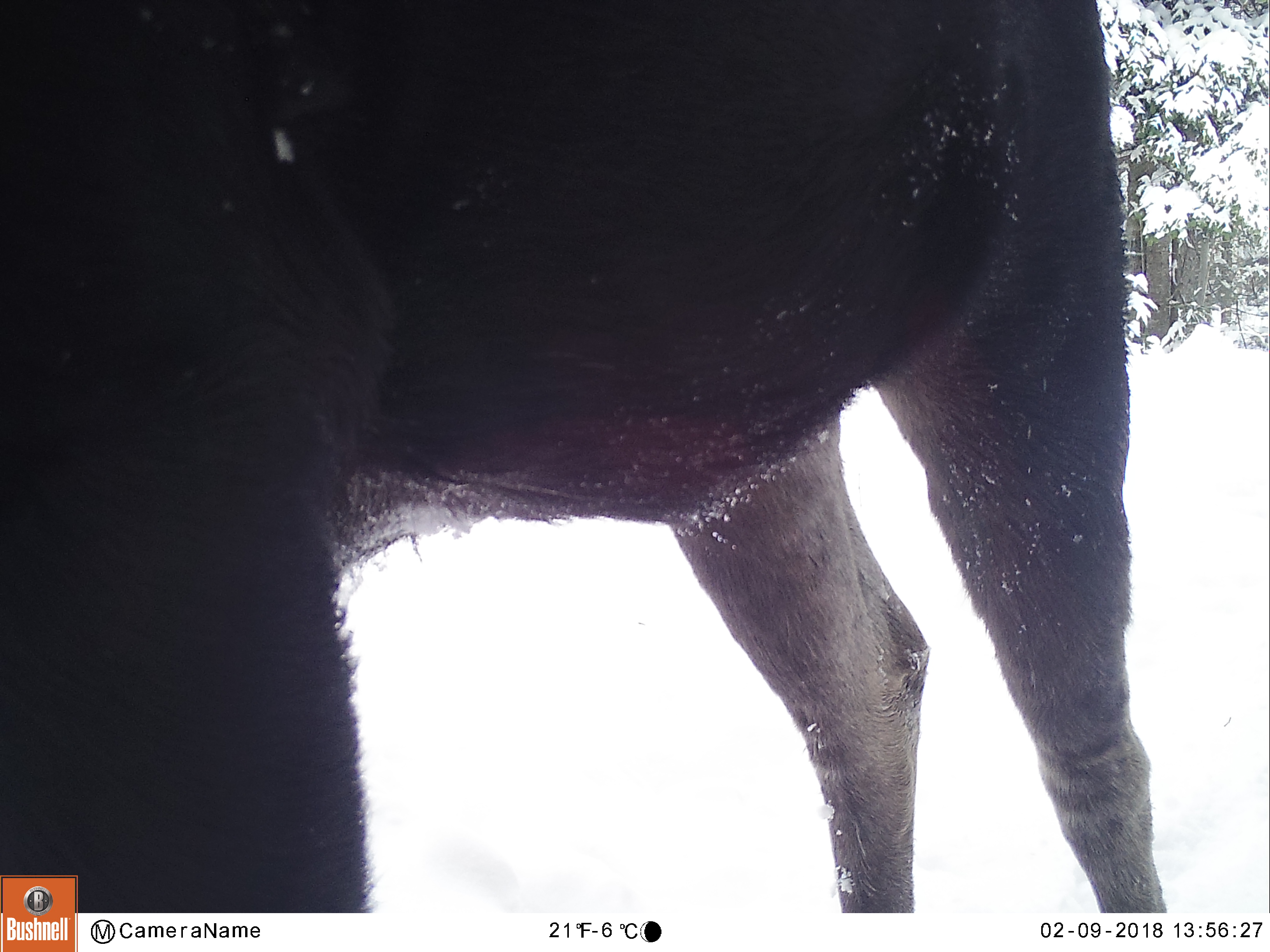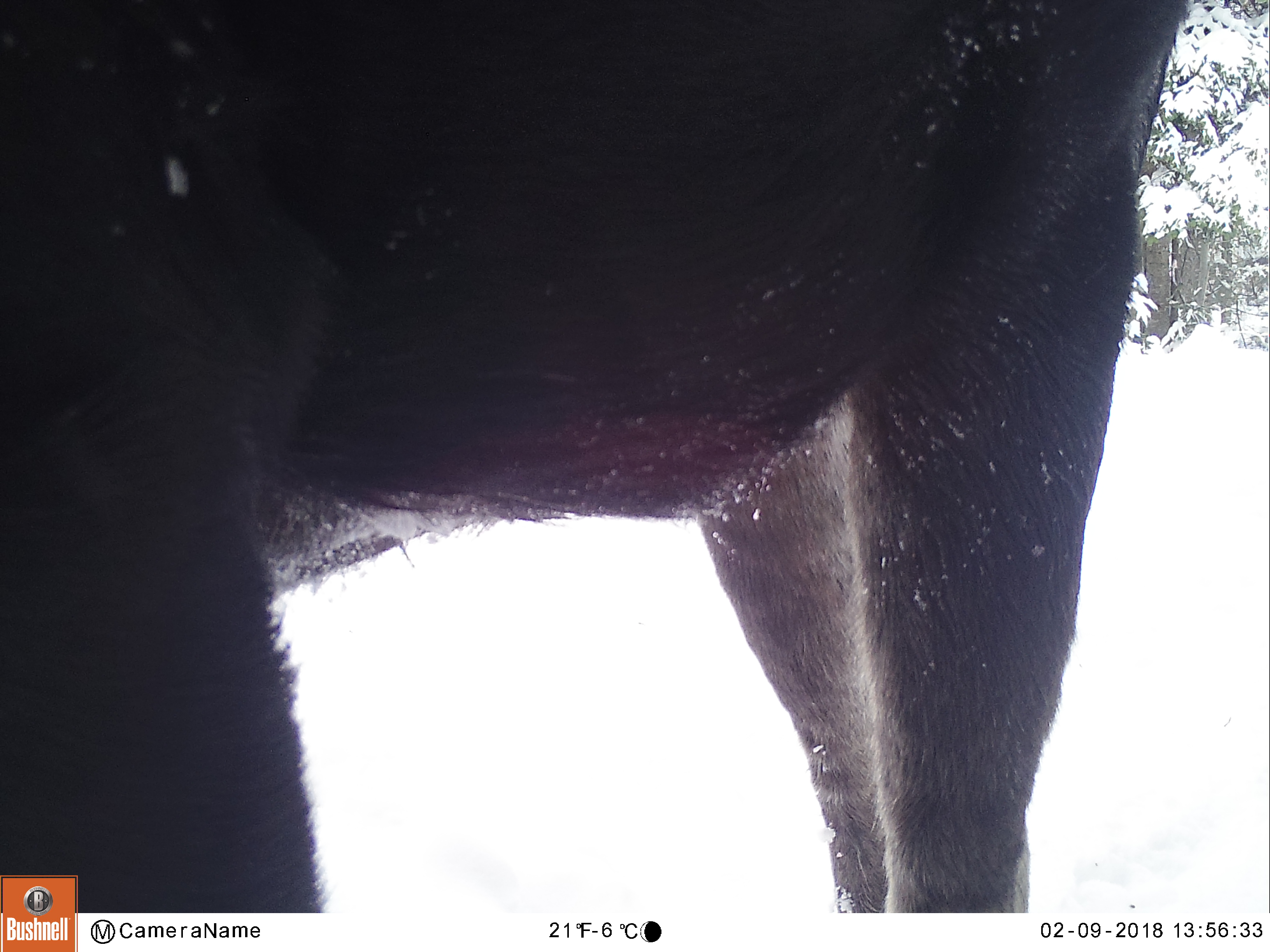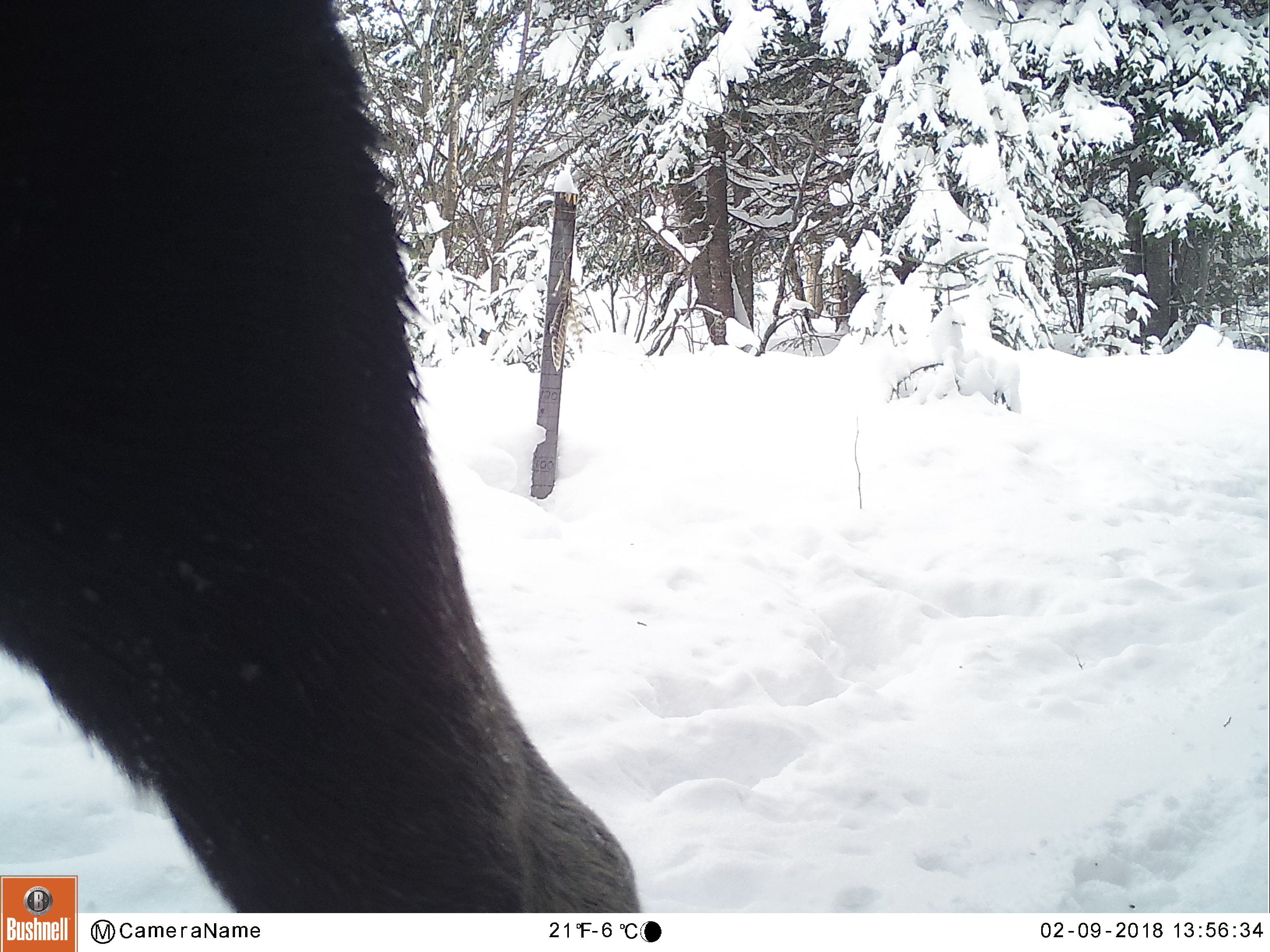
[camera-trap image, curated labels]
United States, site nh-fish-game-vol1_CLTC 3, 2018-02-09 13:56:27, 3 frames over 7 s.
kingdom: Animalia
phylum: Chordata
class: Mammalia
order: Artiodactyla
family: Cervidae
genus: Alces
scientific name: Alces alces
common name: moose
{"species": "moose (Alces alces)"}